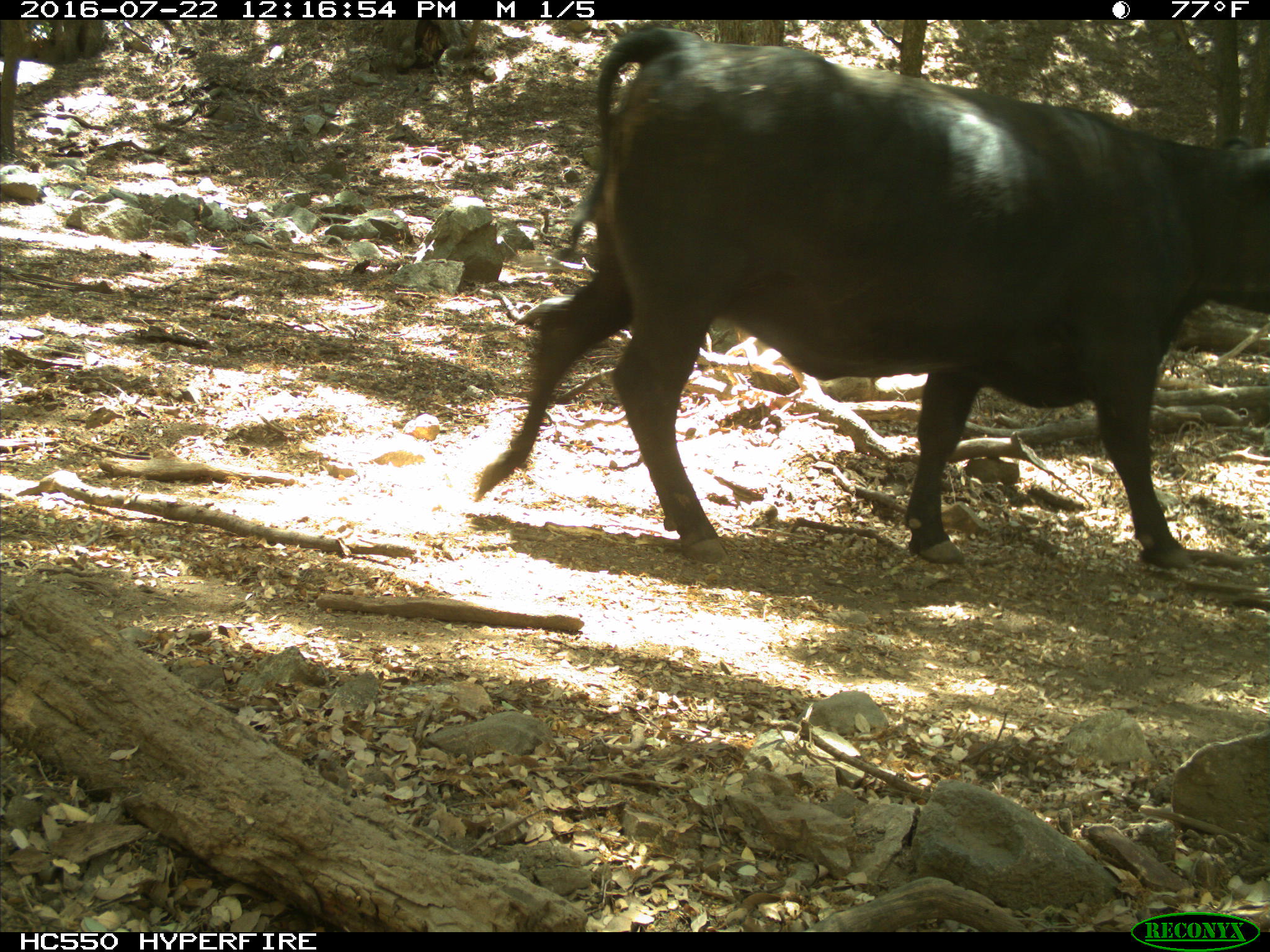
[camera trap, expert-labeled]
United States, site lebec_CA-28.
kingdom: Animalia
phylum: Chordata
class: Mammalia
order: Artiodactyla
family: Bovidae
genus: Bos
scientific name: Bos taurus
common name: domestic cow